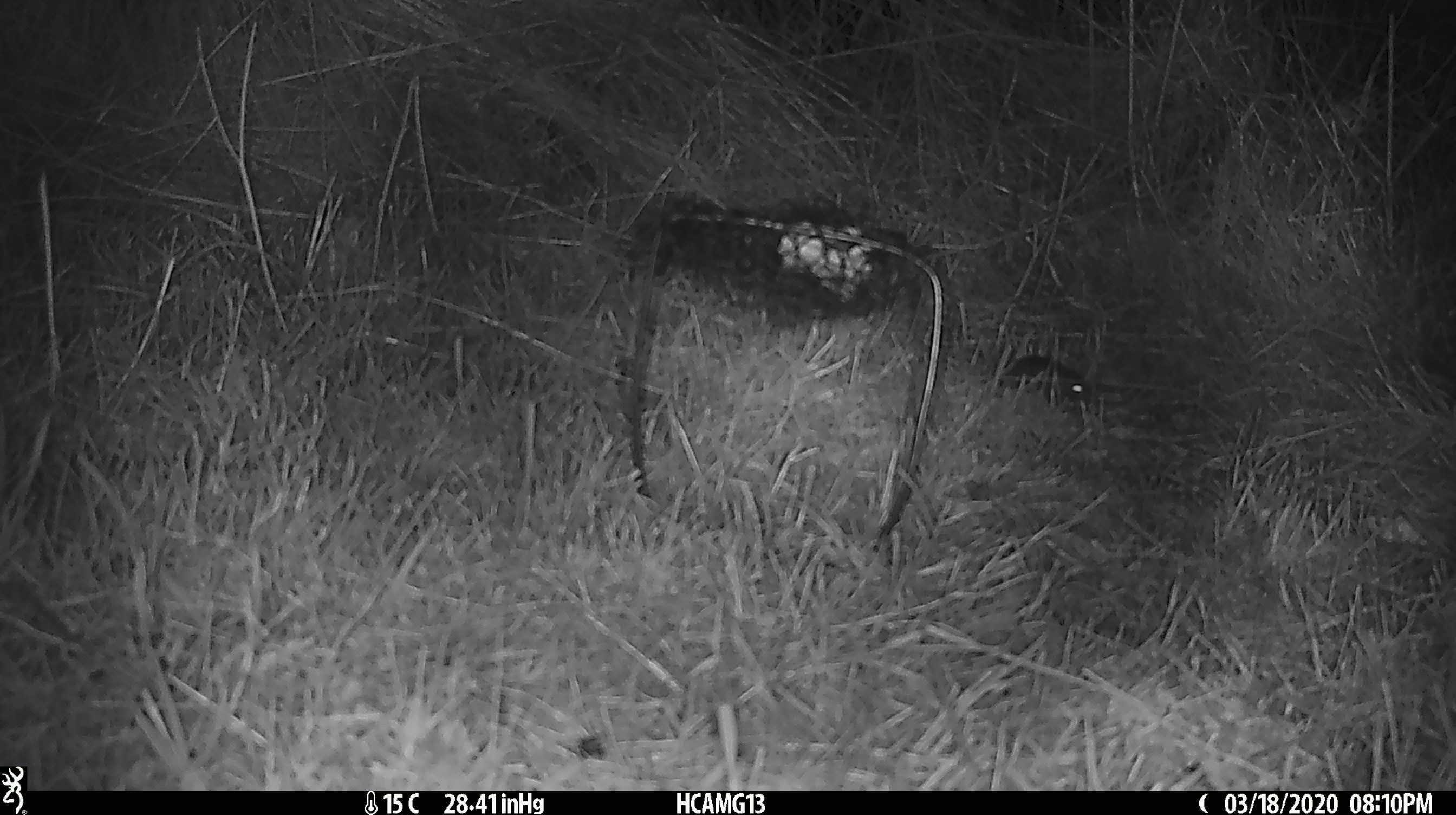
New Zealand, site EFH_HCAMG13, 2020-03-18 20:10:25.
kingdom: Animalia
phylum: Chordata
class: Mammalia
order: Rodentia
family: Muridae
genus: Mus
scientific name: Mus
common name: mouse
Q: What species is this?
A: Mouse (Mus).